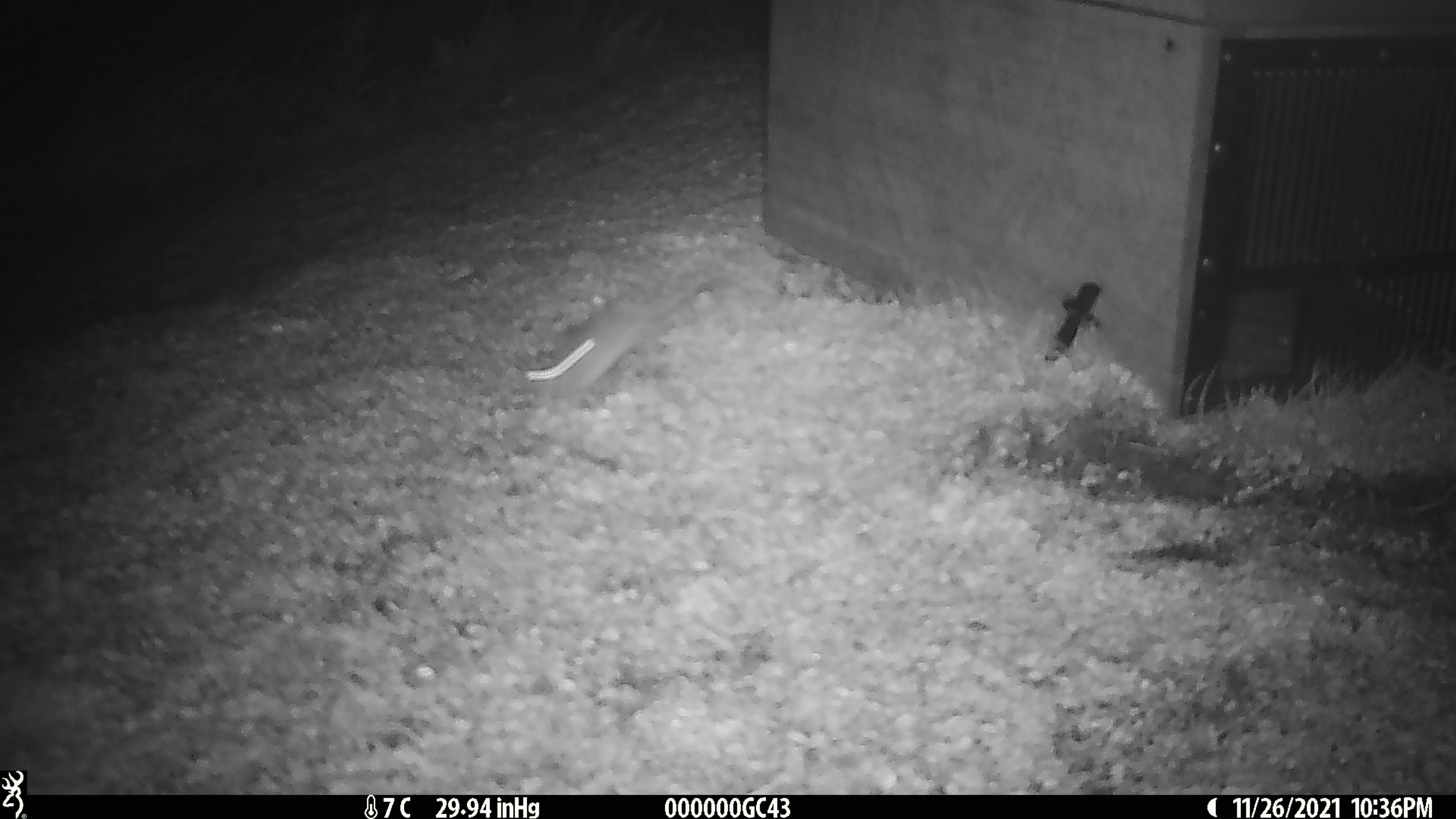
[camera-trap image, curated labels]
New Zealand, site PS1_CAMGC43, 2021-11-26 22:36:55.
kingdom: Animalia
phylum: Chordata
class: Mammalia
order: Rodentia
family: Muridae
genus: Mus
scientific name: Mus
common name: mouse